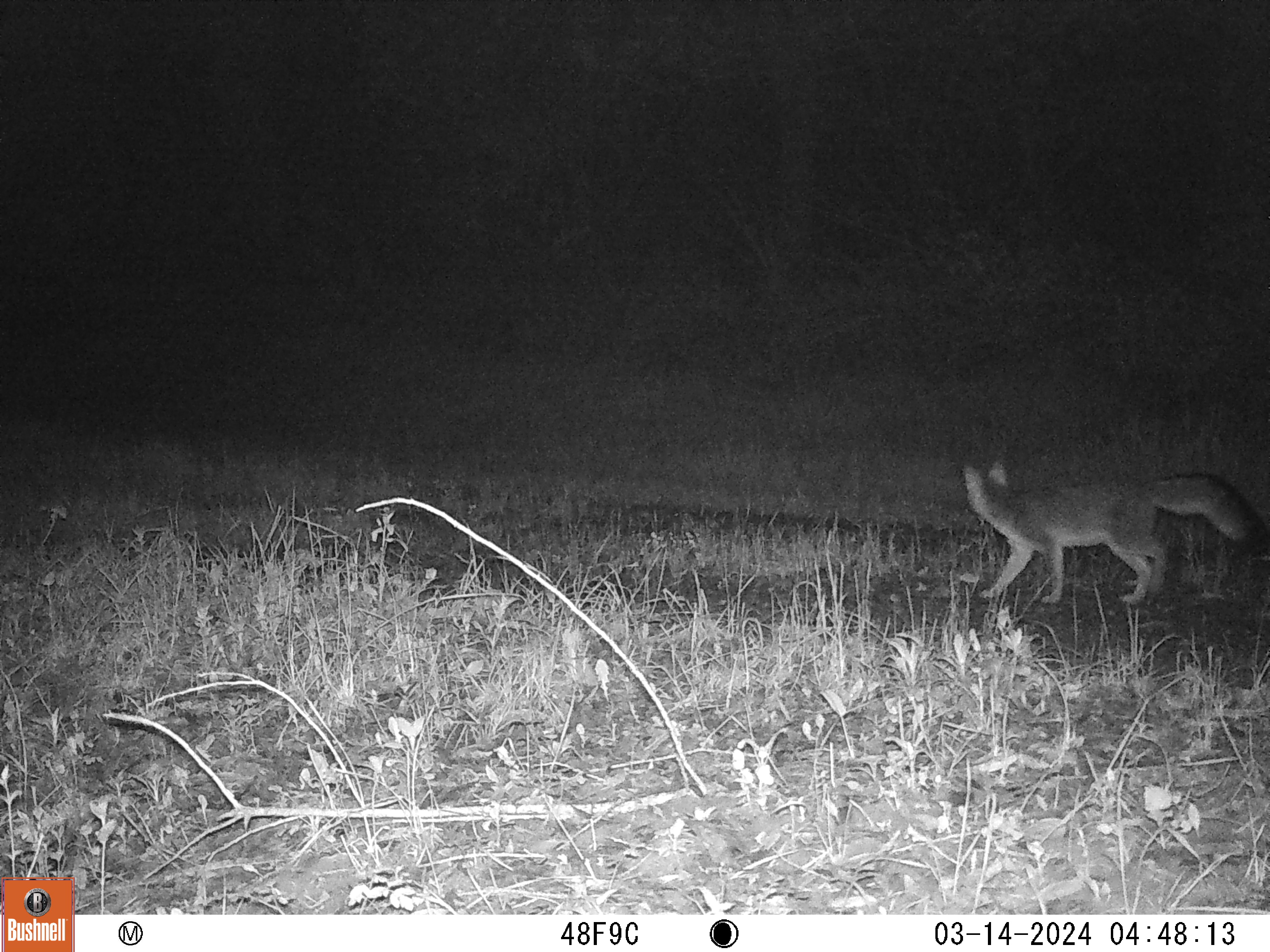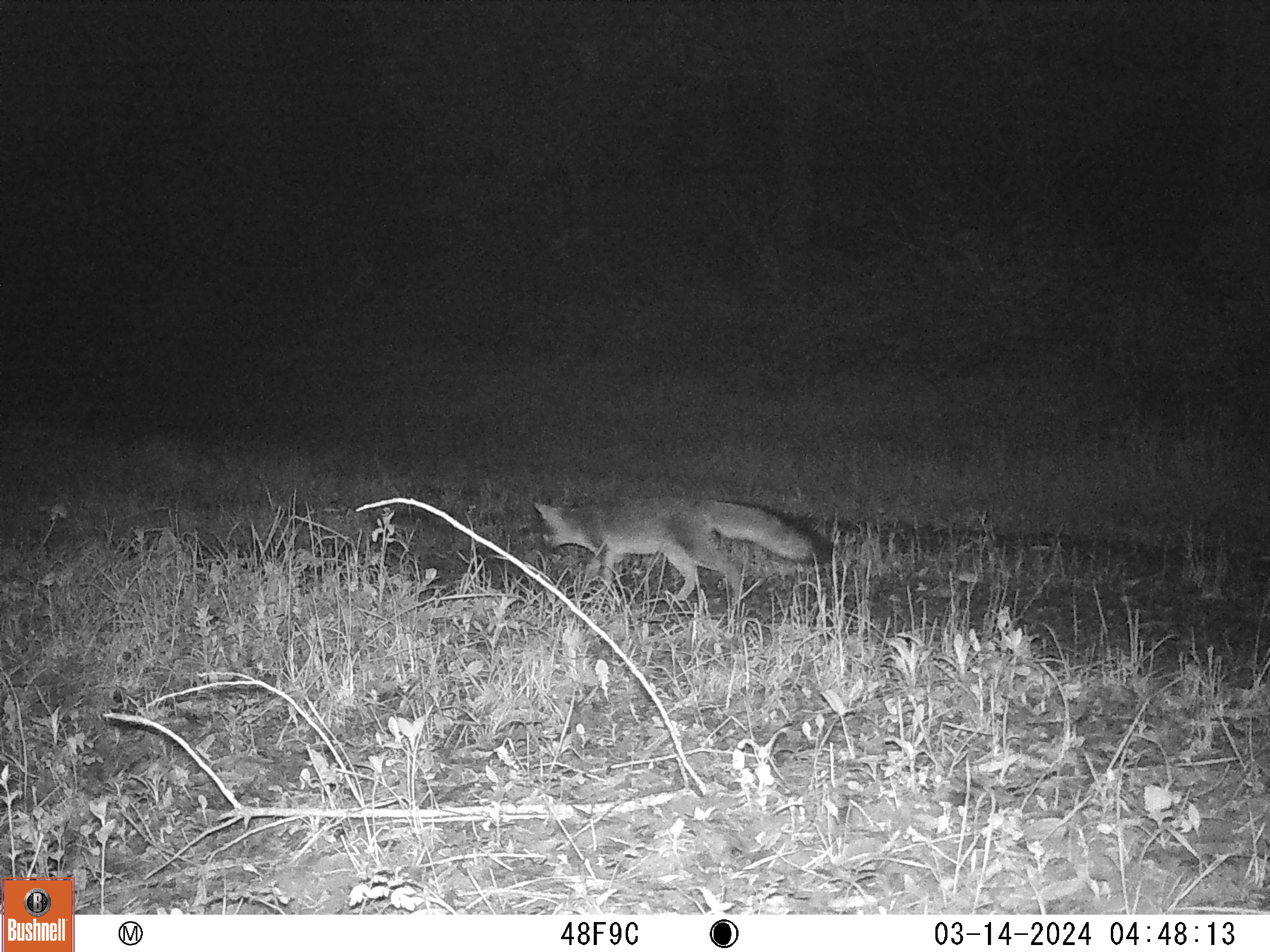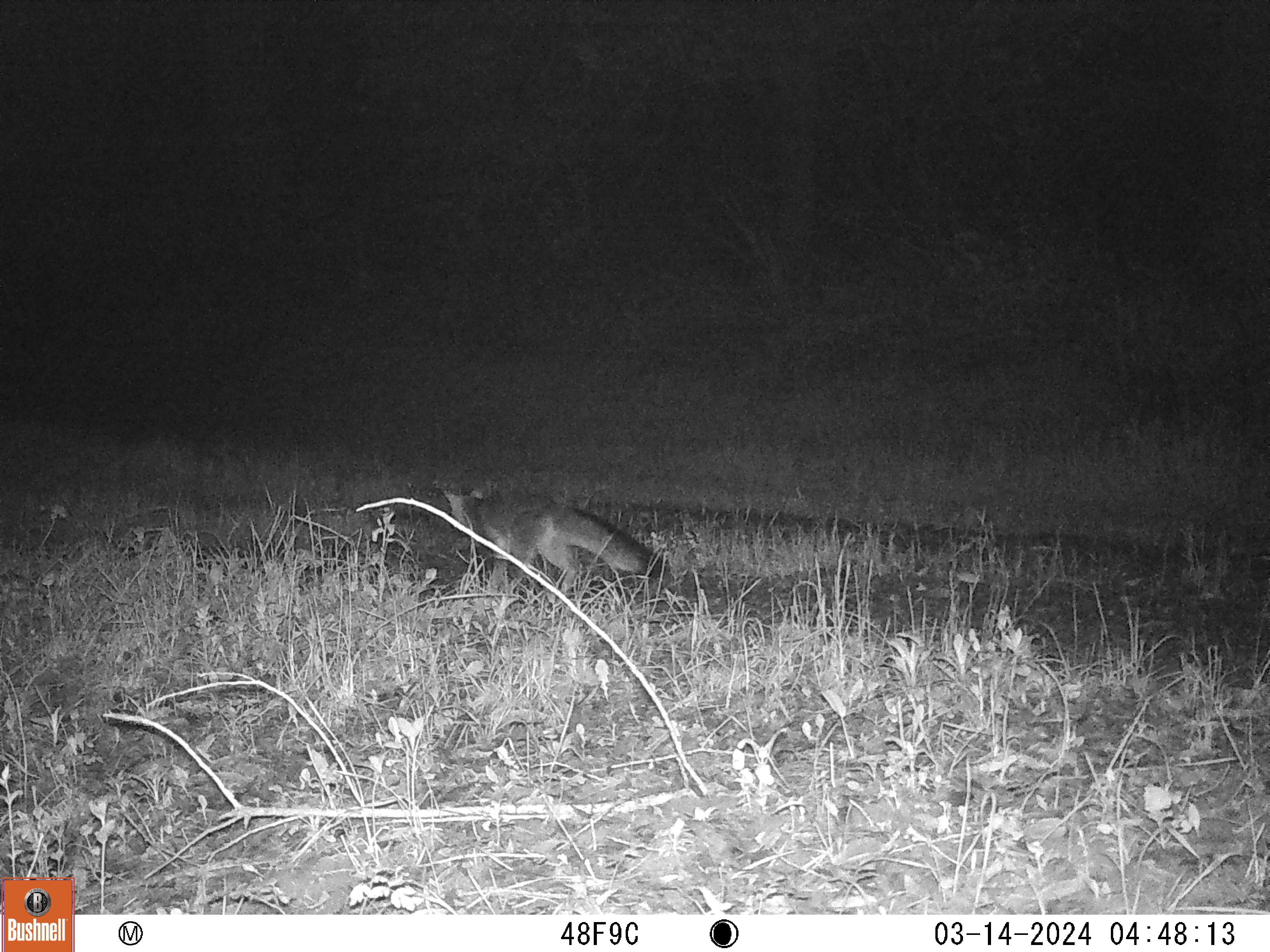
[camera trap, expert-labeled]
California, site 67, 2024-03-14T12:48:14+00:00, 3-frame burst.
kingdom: Animalia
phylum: Chordata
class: Mammalia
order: Carnivora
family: Canidae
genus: Urocyon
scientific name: Urocyon cinereoargenteus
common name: gray fox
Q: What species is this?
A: Gray fox (Urocyon cinereoargenteus).